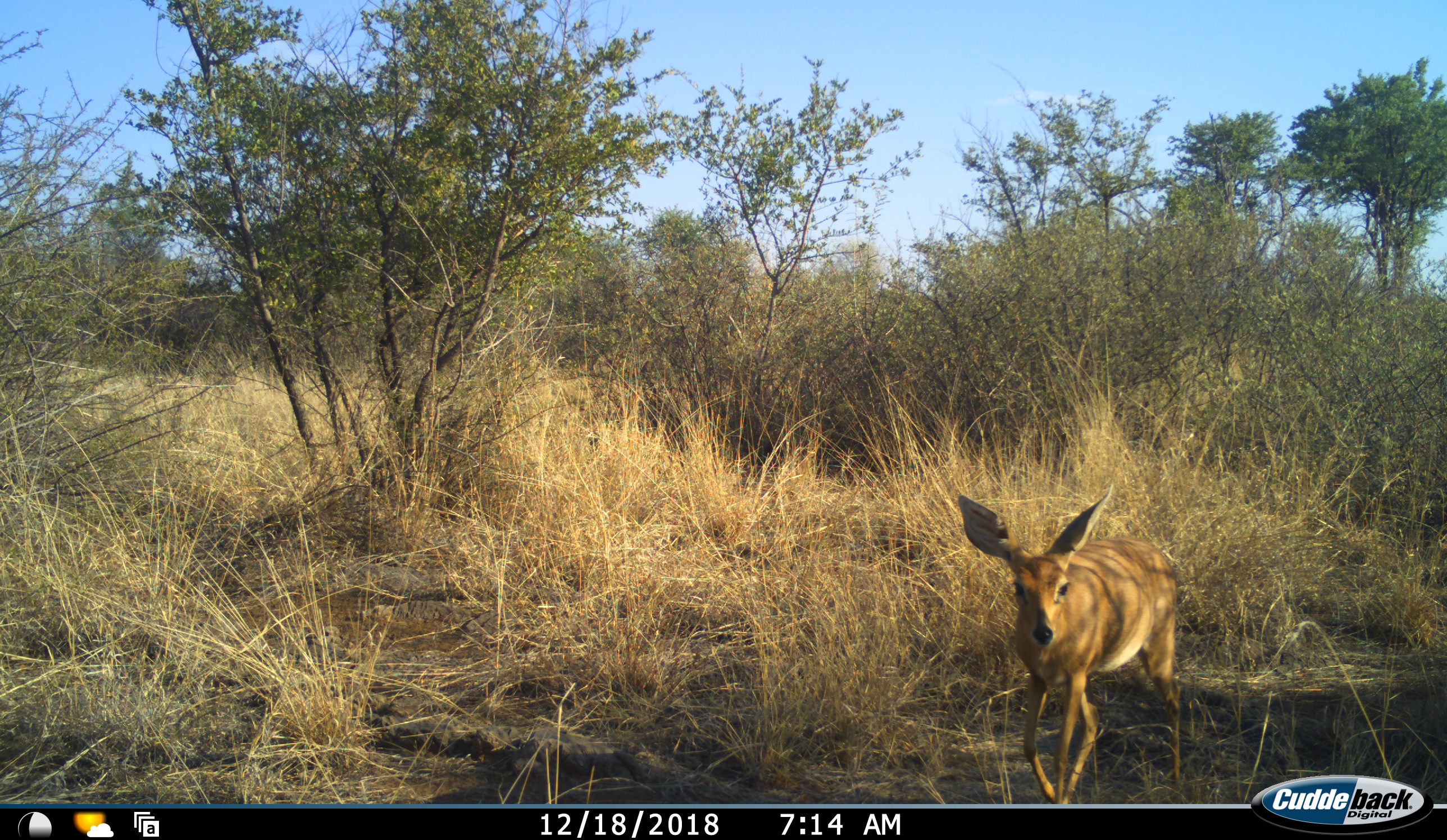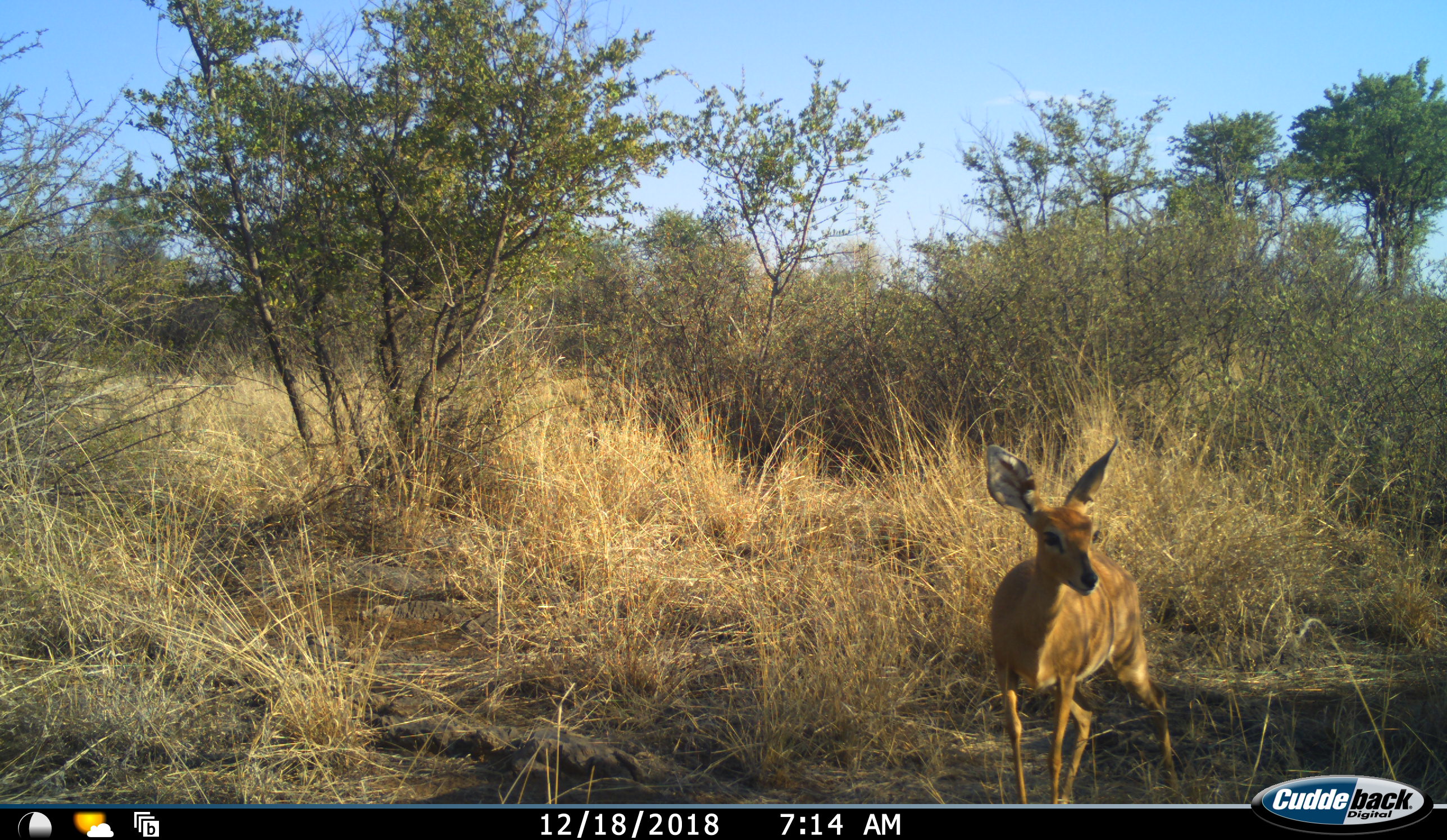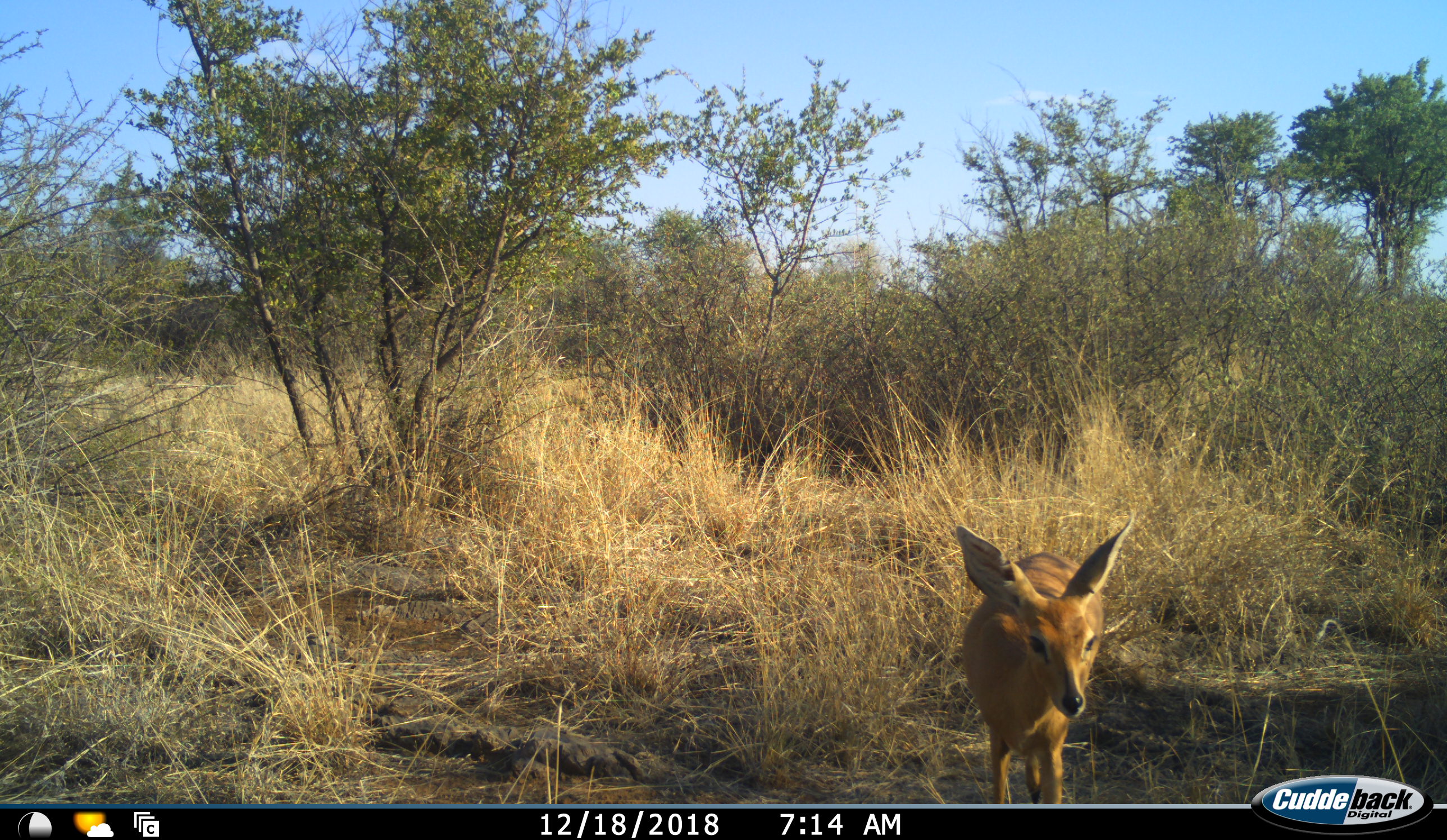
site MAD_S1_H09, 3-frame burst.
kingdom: Animalia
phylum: Chordata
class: Mammalia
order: Artiodactyla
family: Bovidae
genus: Redunca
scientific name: Redunca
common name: reedbuck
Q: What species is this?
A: Reedbuck (Redunca).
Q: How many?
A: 1.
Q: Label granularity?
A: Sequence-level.